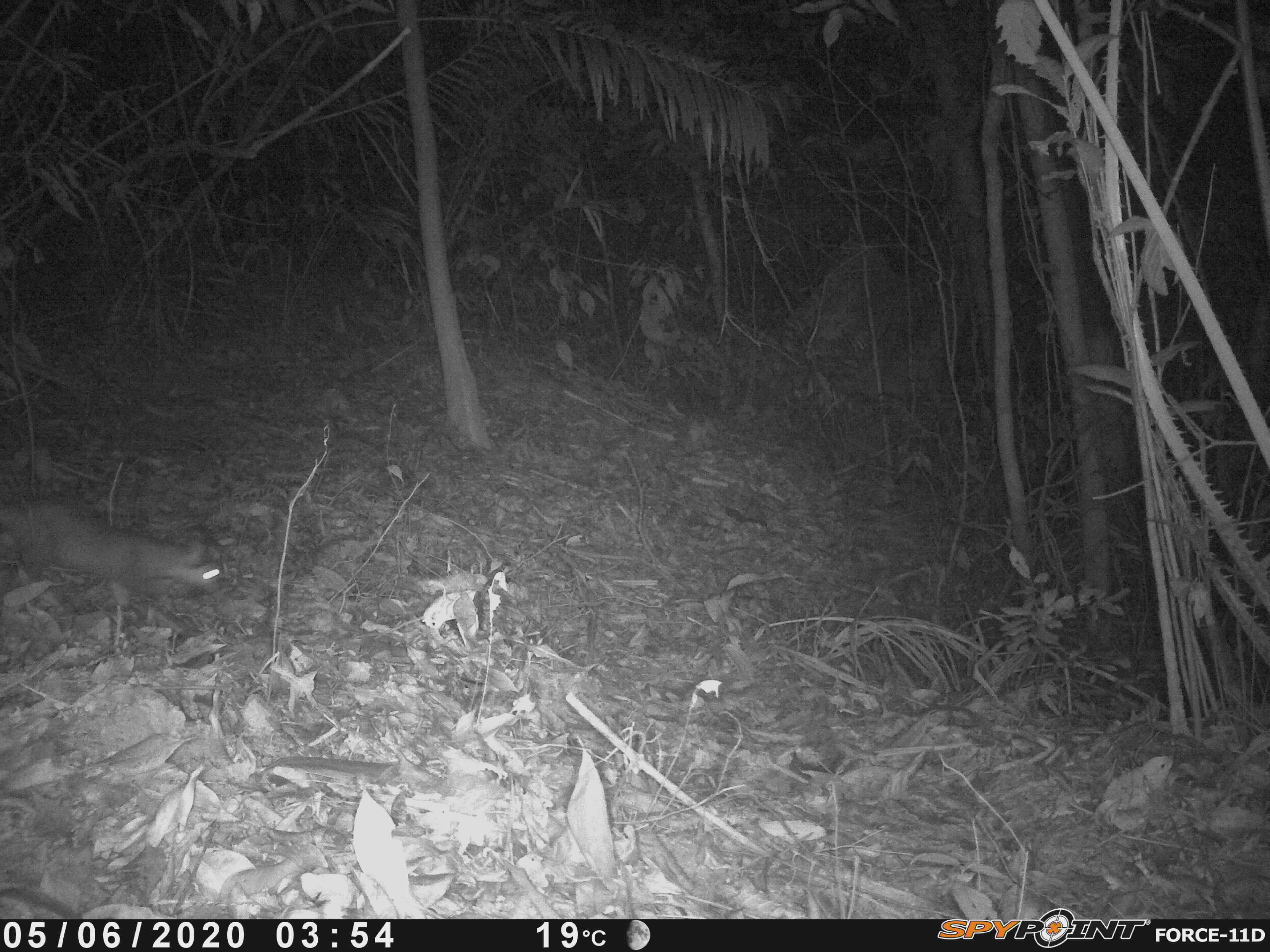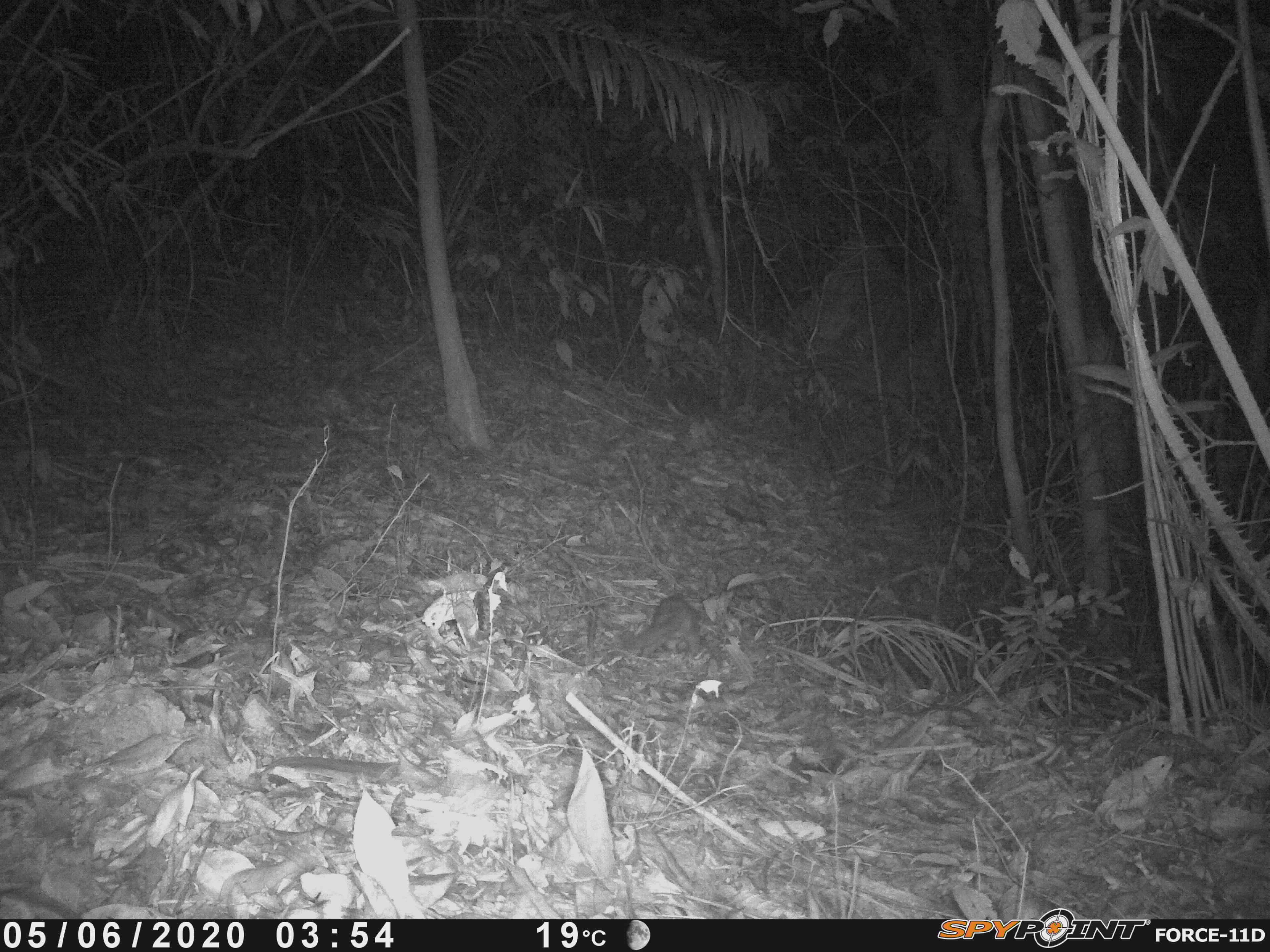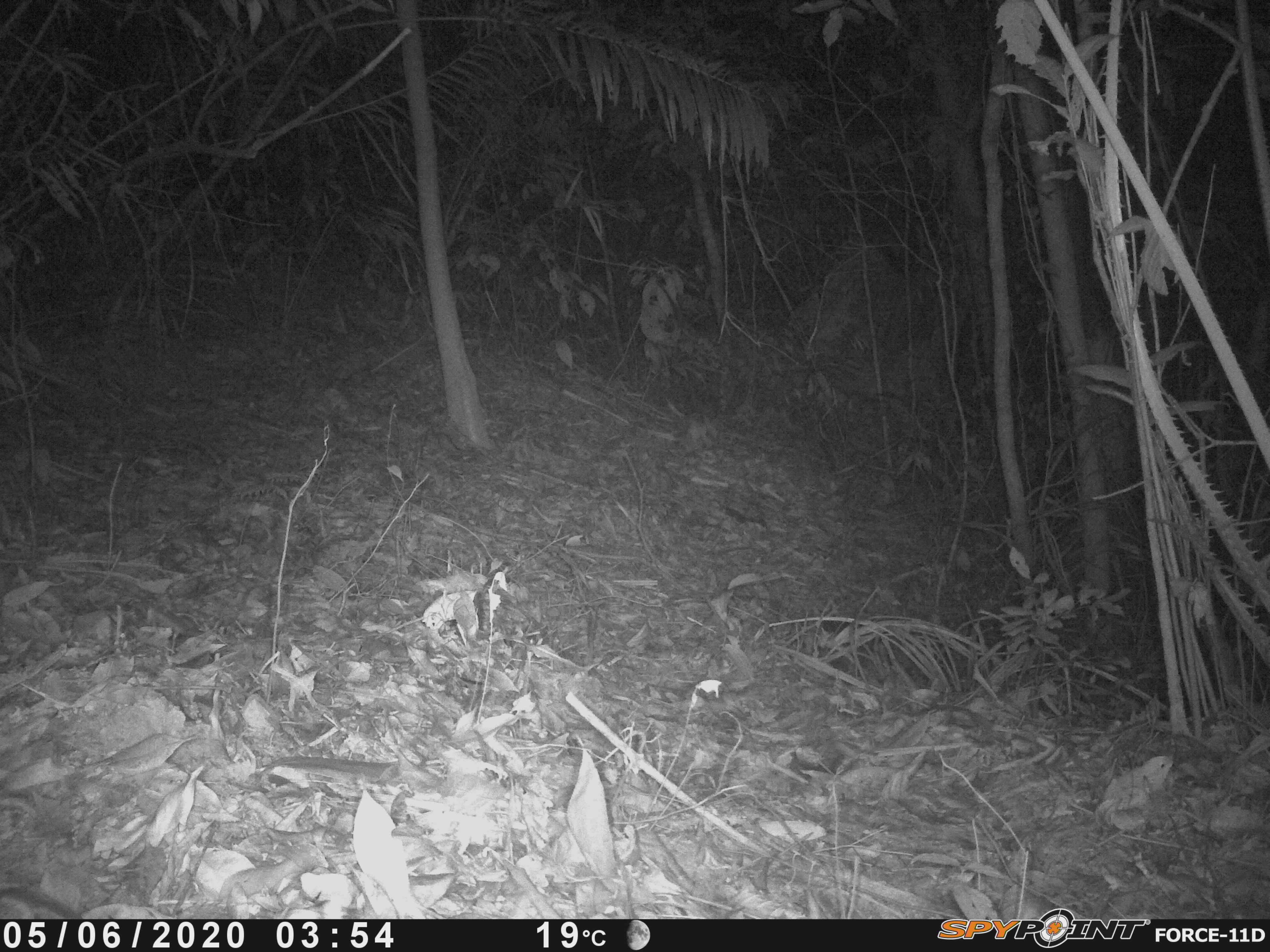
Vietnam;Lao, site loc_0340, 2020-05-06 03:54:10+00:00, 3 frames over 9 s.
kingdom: Animalia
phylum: Chordata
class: Mammalia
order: Carnivora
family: Mustelidae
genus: Melogale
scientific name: Melogale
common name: ferret badger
Ferret badger (Melogale). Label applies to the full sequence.